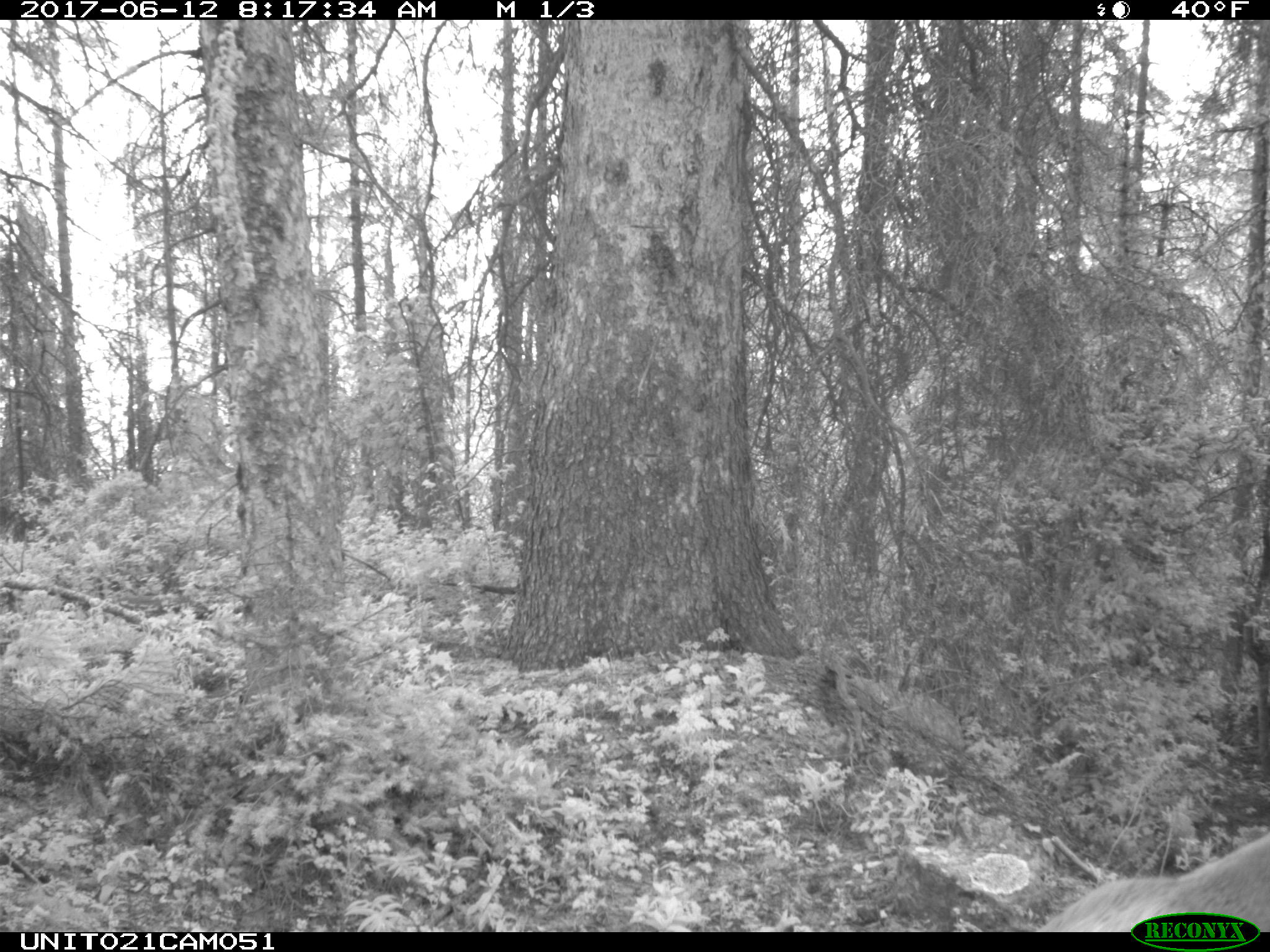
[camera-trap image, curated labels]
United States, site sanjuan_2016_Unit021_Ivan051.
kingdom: Animalia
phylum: Chordata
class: Mammalia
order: Artiodactyla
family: Cervidae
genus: Cervus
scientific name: Cervus elaphus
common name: red deer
Cervus elaphus (red deer).